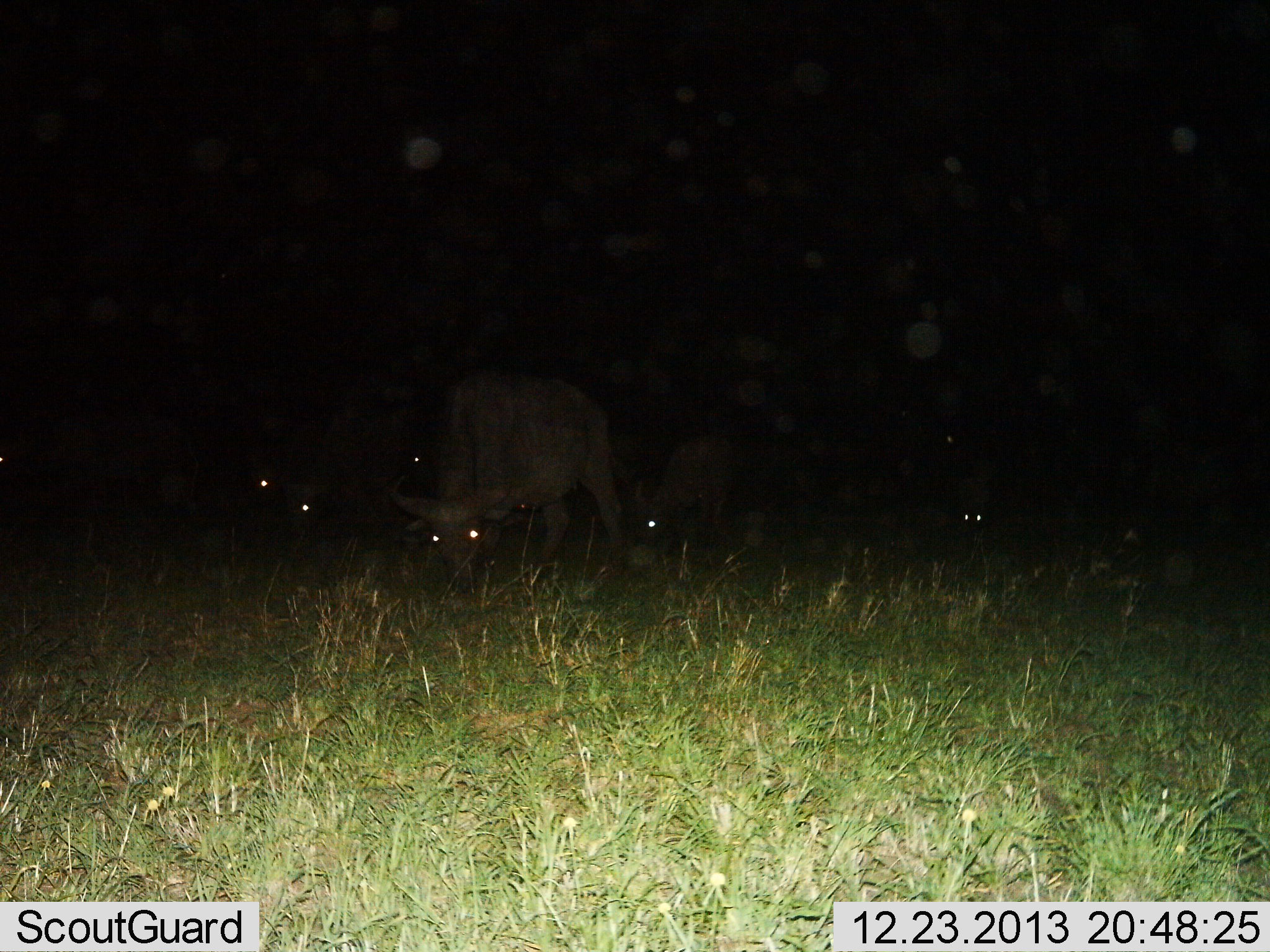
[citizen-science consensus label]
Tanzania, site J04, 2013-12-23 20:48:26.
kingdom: Animalia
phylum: Chordata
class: Mammalia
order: Artiodactyla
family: Bovidae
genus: Syncerus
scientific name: Syncerus caffer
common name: cape buffalo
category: buffalo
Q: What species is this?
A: Buffalo (cape buffalo) (Syncerus caffer).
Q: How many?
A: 6.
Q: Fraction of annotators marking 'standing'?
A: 30%.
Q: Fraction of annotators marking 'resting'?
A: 0%.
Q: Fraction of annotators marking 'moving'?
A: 0%.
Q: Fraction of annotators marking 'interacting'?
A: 0%.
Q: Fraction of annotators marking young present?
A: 0%.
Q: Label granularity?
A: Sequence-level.